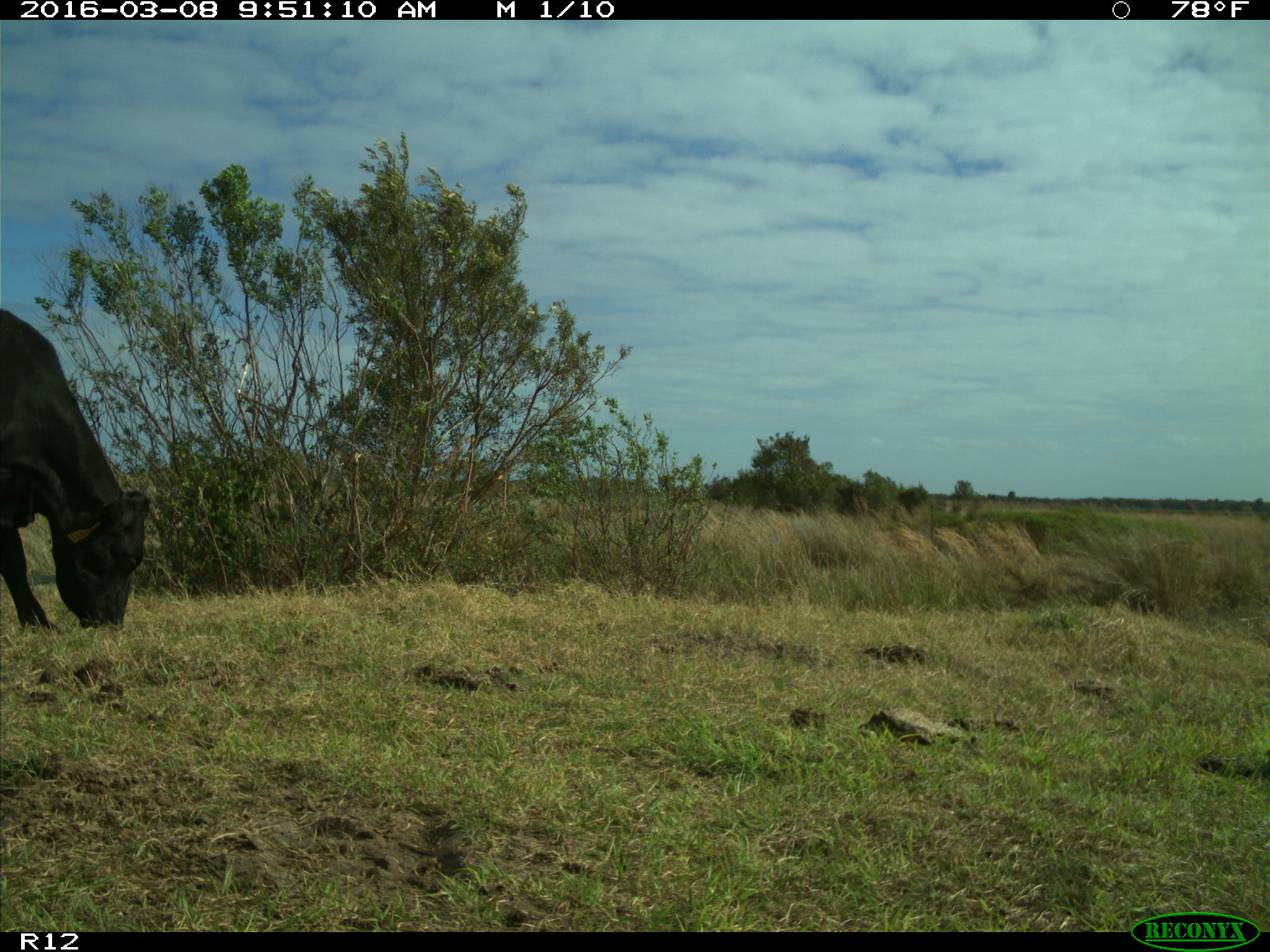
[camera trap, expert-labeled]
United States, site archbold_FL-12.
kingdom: Animalia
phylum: Chordata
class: Mammalia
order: Artiodactyla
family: Bovidae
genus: Bos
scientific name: Bos taurus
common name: domestic cow